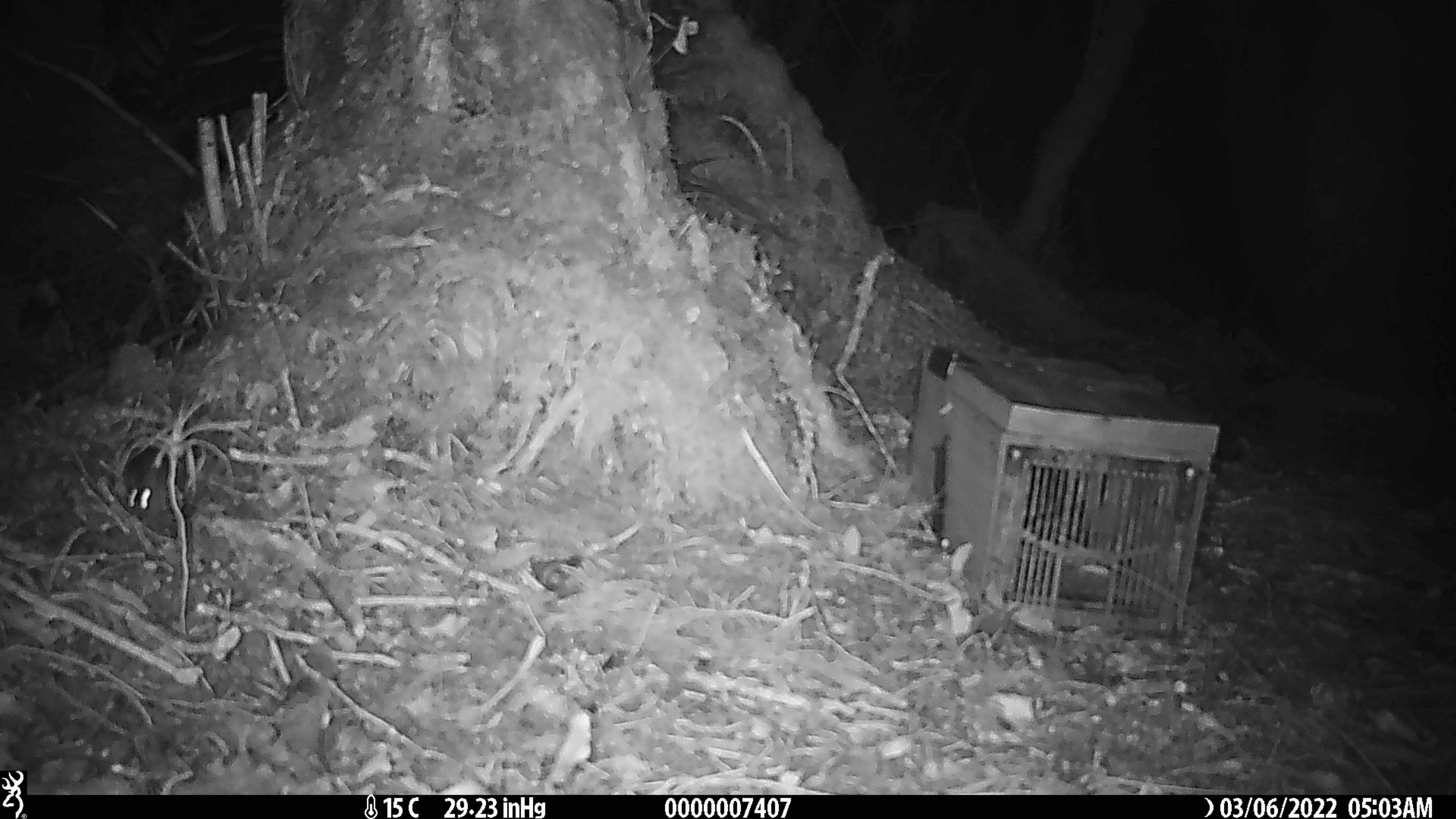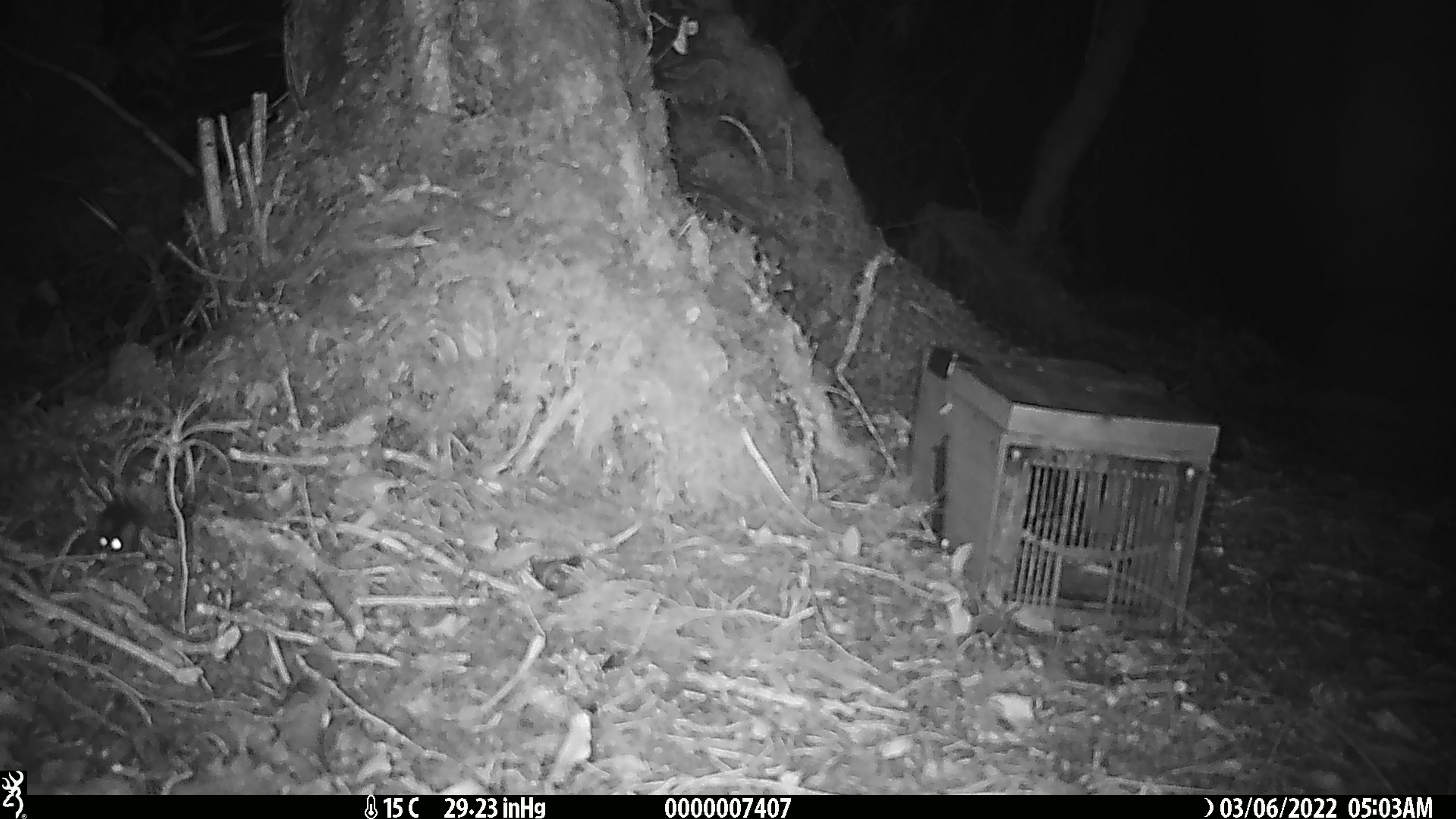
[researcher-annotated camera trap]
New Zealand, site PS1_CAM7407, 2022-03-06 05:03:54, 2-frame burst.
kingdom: Animalia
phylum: Chordata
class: Mammalia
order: Rodentia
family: Muridae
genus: Mus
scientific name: Mus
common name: mouse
Mouse (Mus).